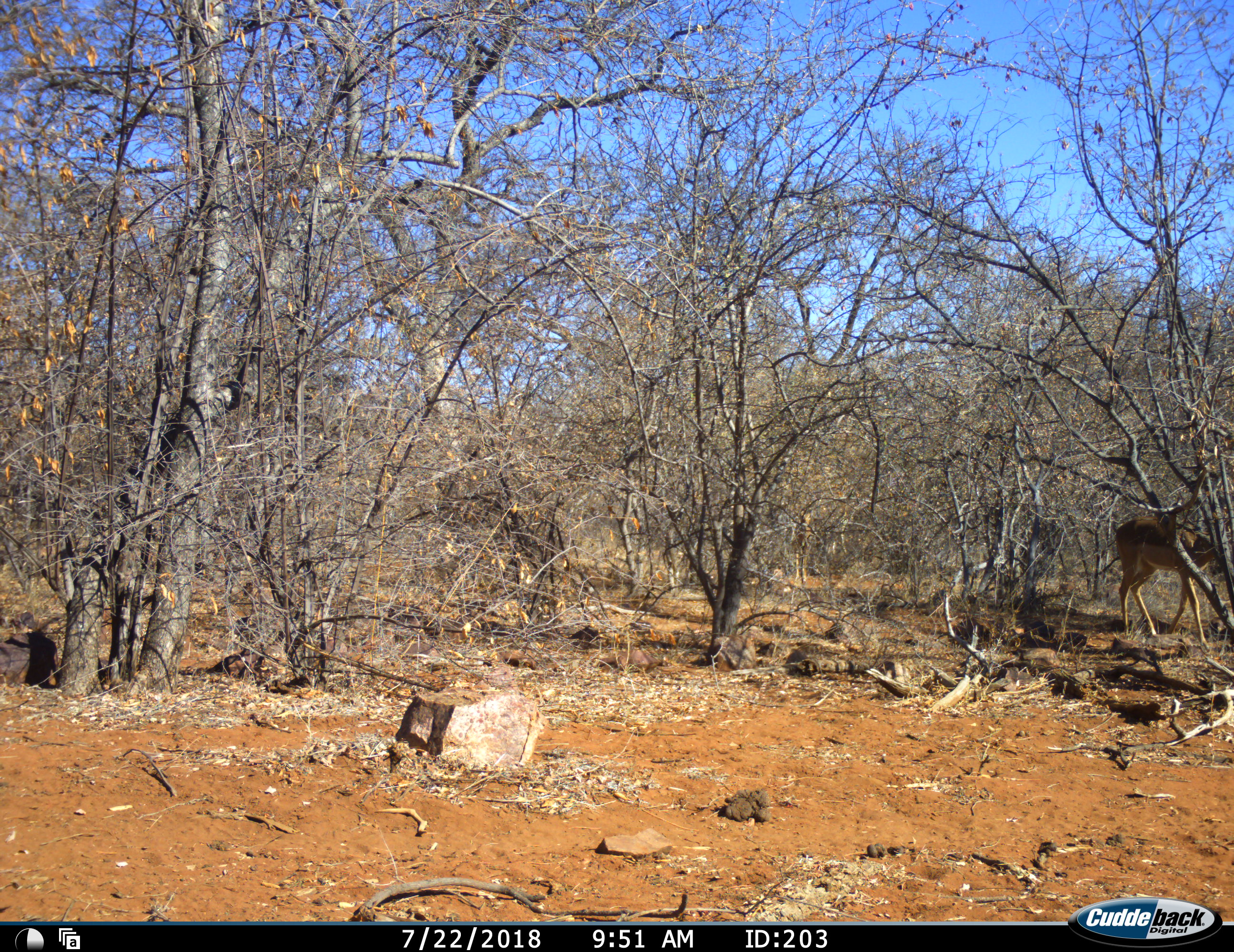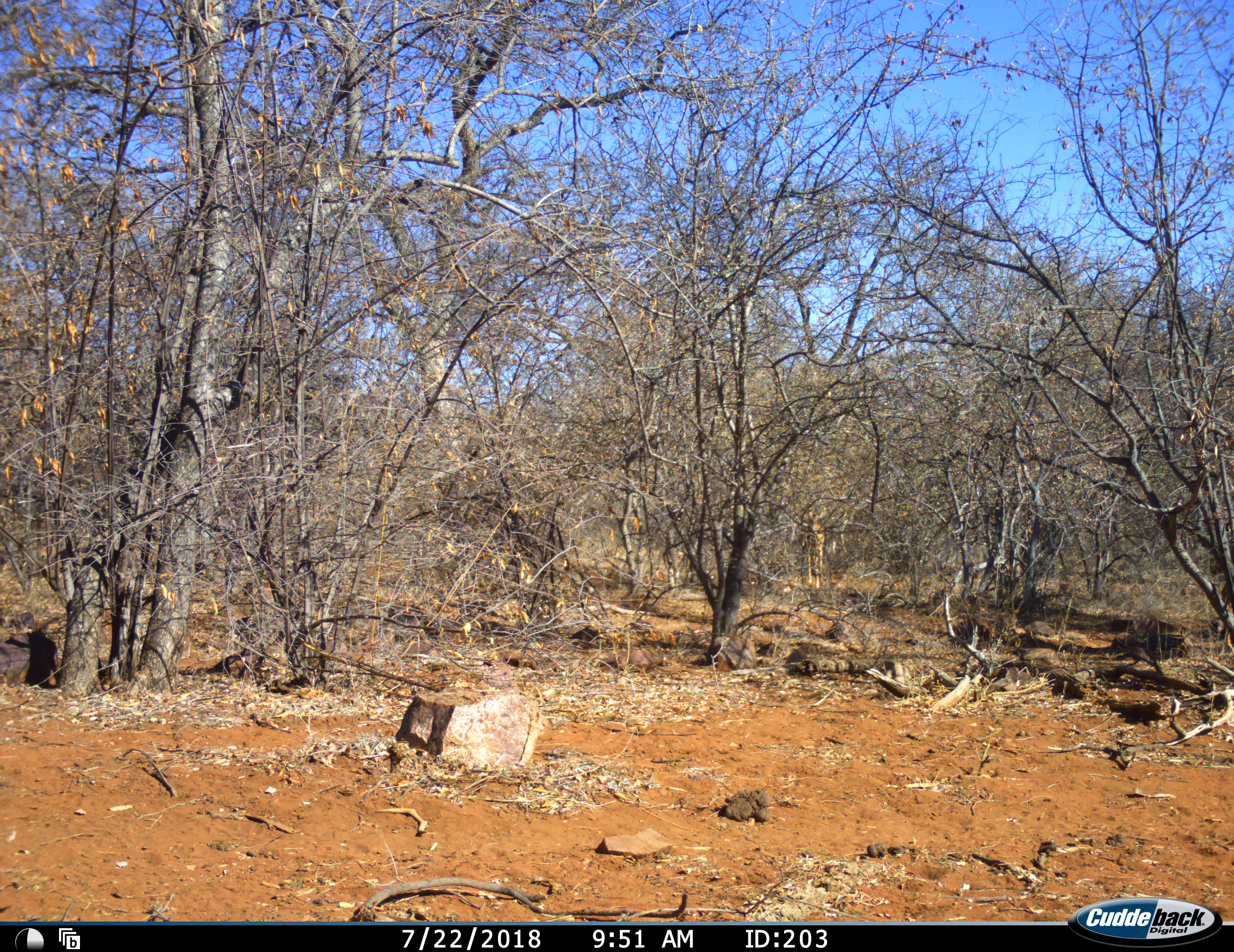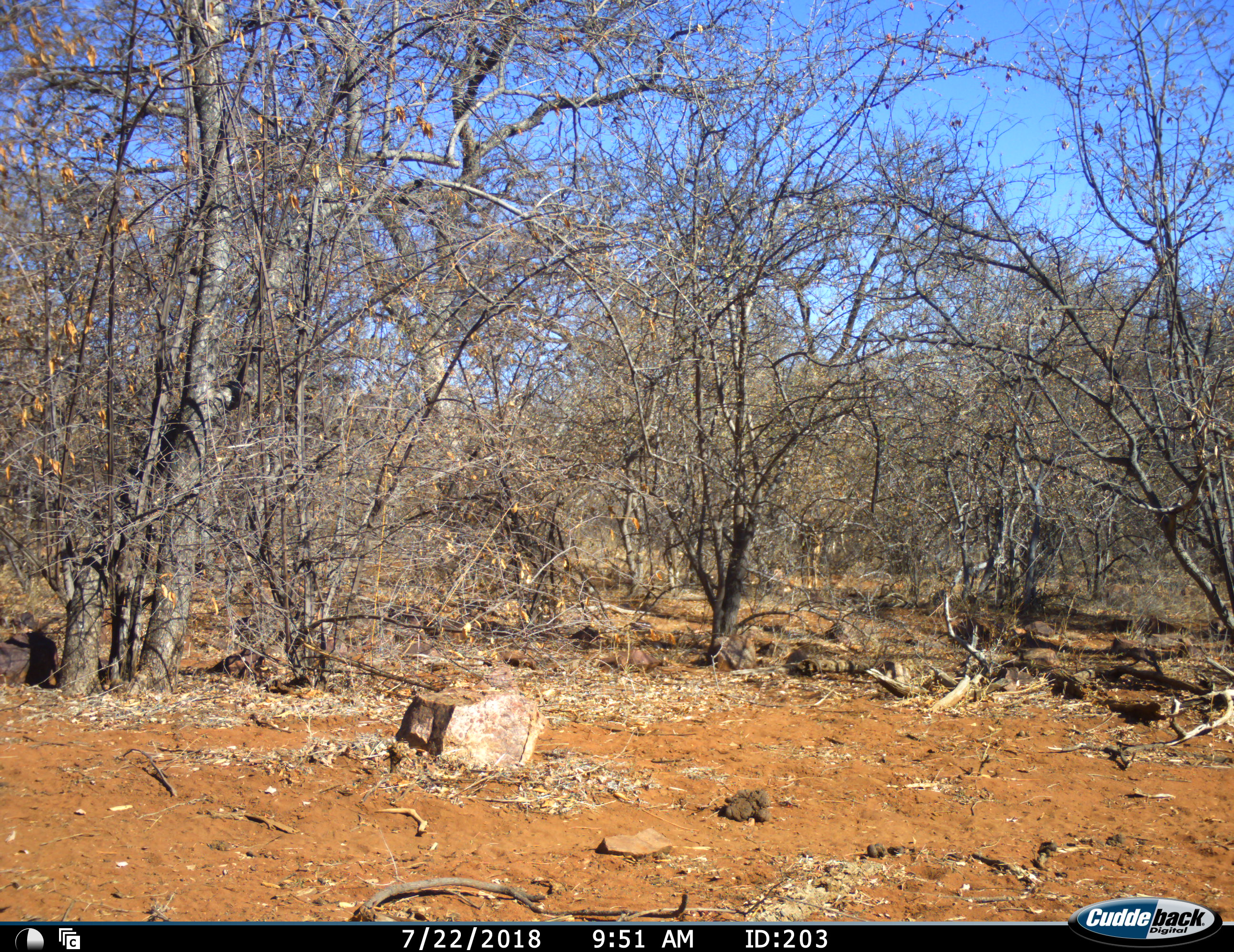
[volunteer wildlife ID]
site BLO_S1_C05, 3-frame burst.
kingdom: Animalia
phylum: Chordata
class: Mammalia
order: Artiodactyla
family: Bovidae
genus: Aepyceros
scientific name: Aepyceros melampus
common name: impala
Impala (Aepyceros melampus), count 2. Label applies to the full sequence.